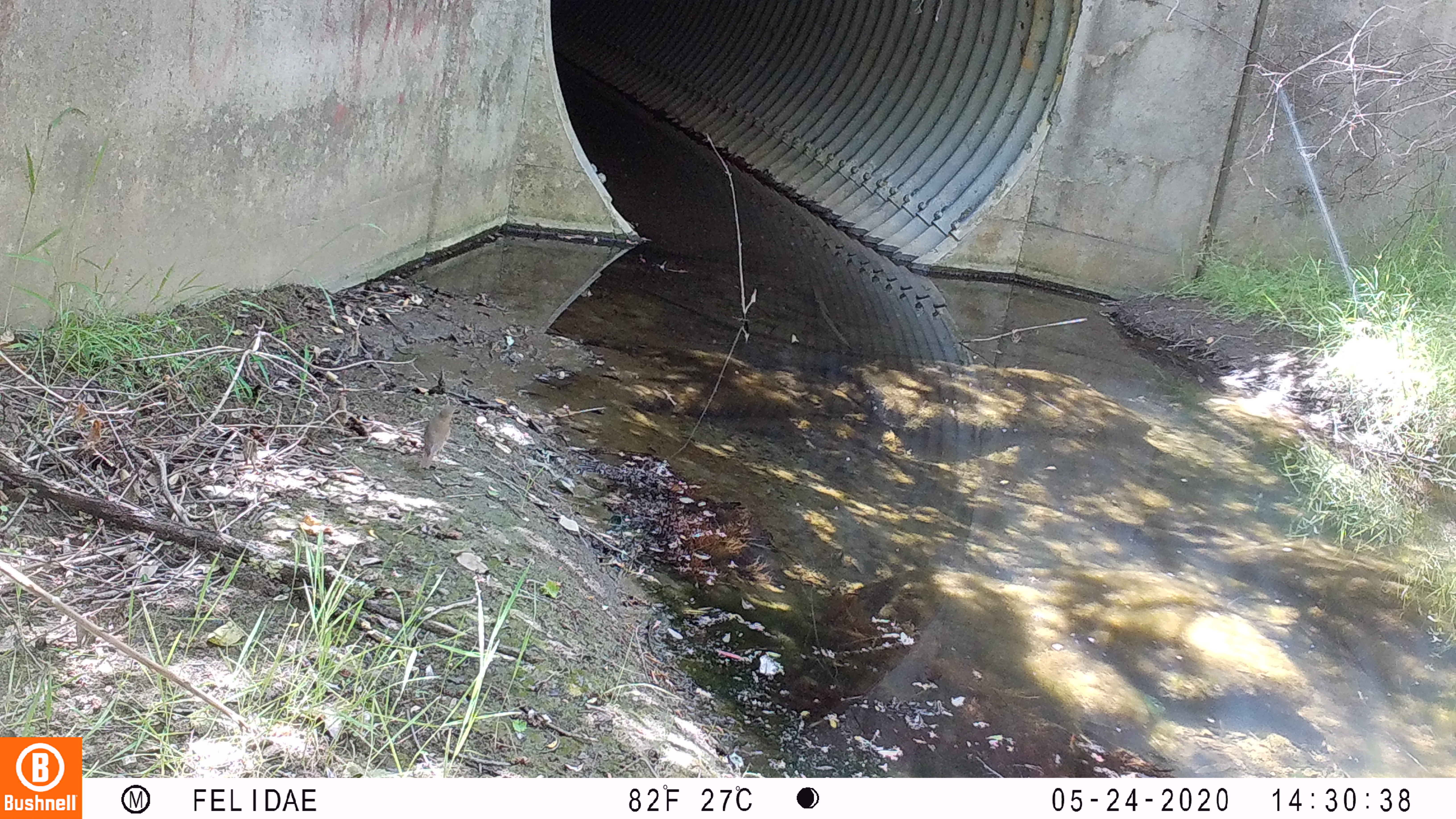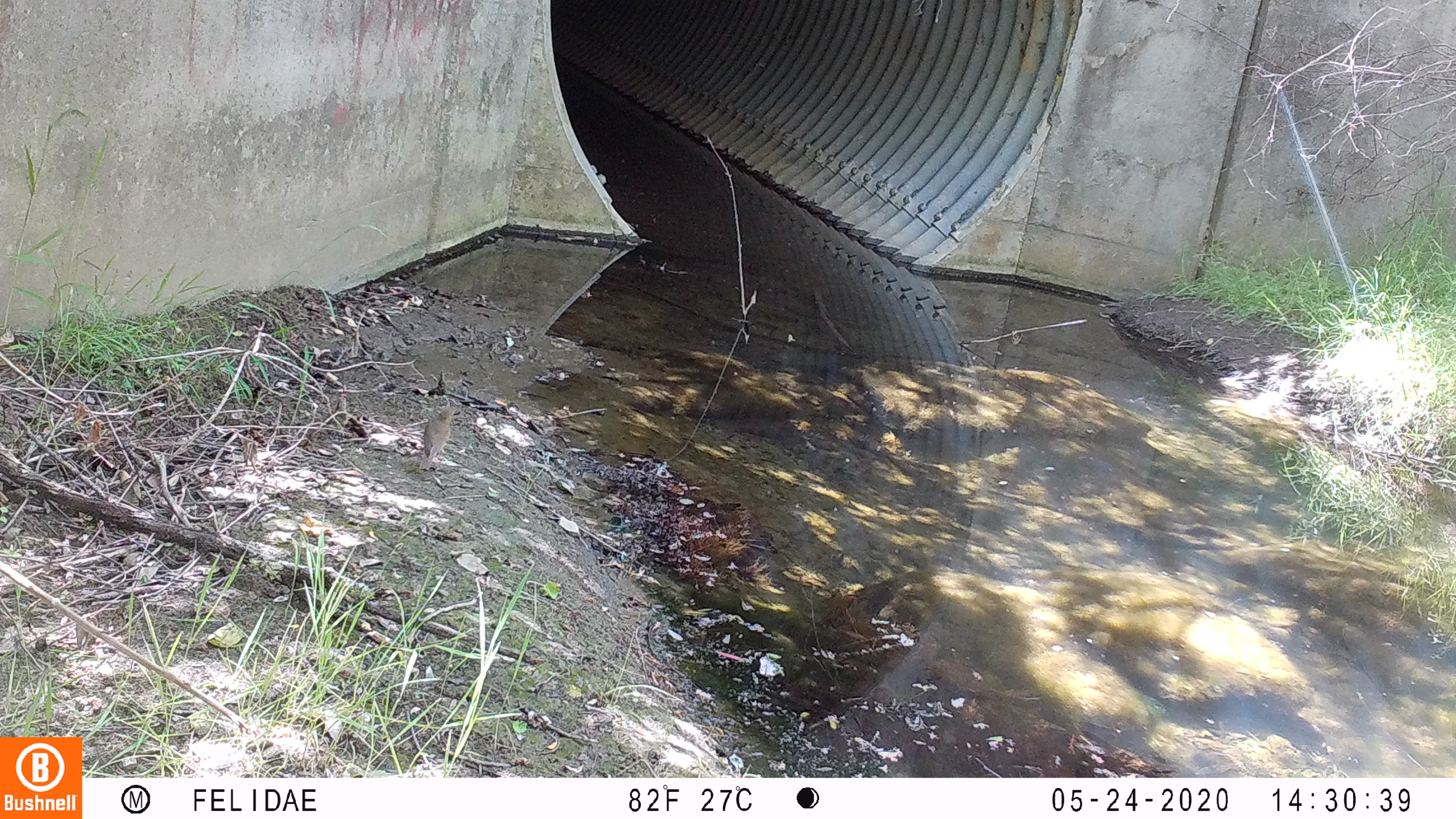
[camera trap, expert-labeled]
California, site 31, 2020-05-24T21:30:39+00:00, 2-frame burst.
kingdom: Animalia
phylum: Chordata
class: Aves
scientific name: Aves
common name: bird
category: unknown bird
Unknown bird (bird) (Aves).